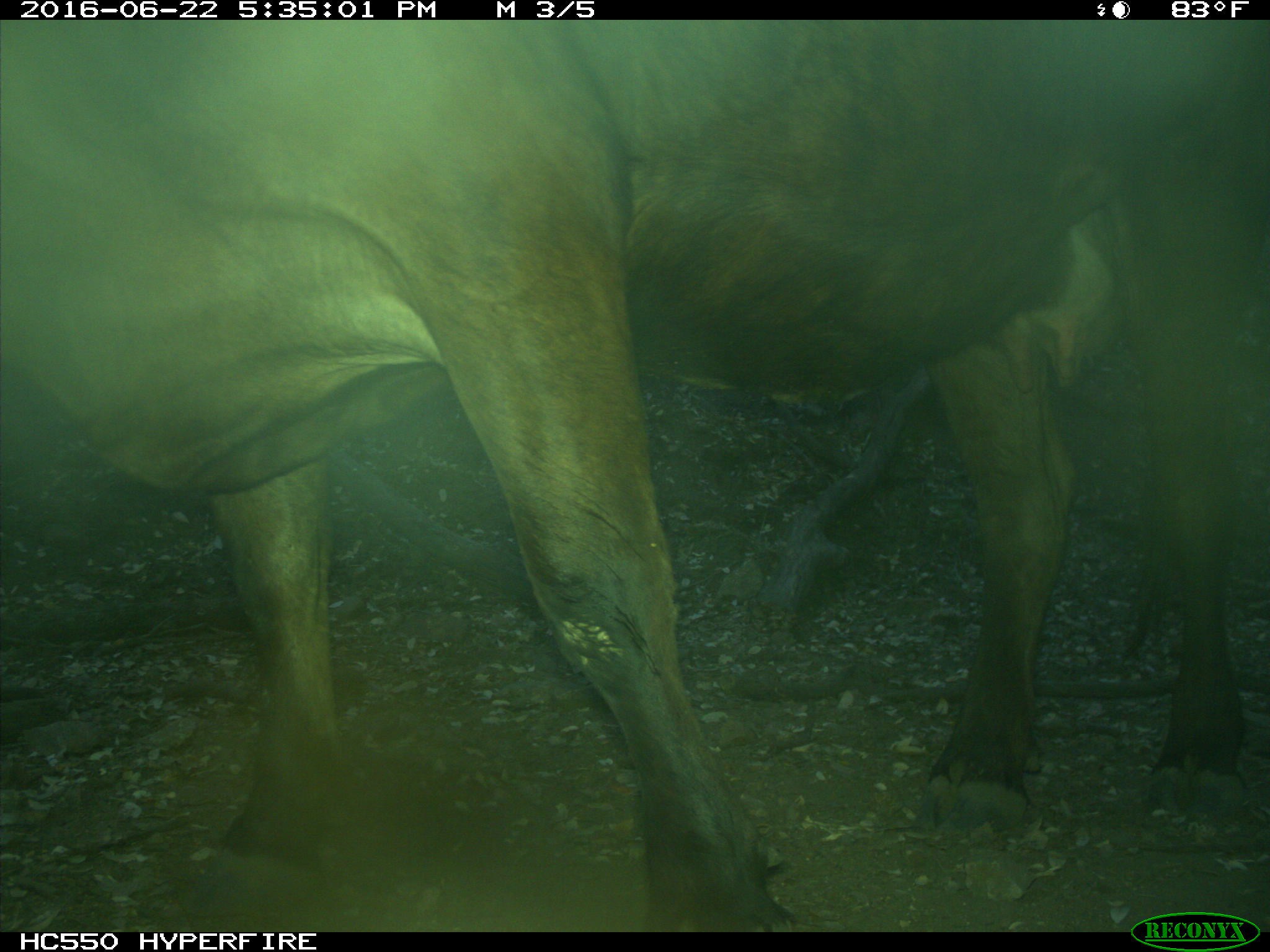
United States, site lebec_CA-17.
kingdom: Animalia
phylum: Chordata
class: Mammalia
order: Artiodactyla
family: Bovidae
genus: Bos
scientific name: Bos taurus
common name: domestic cow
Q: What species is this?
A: Bos taurus (domestic cow).